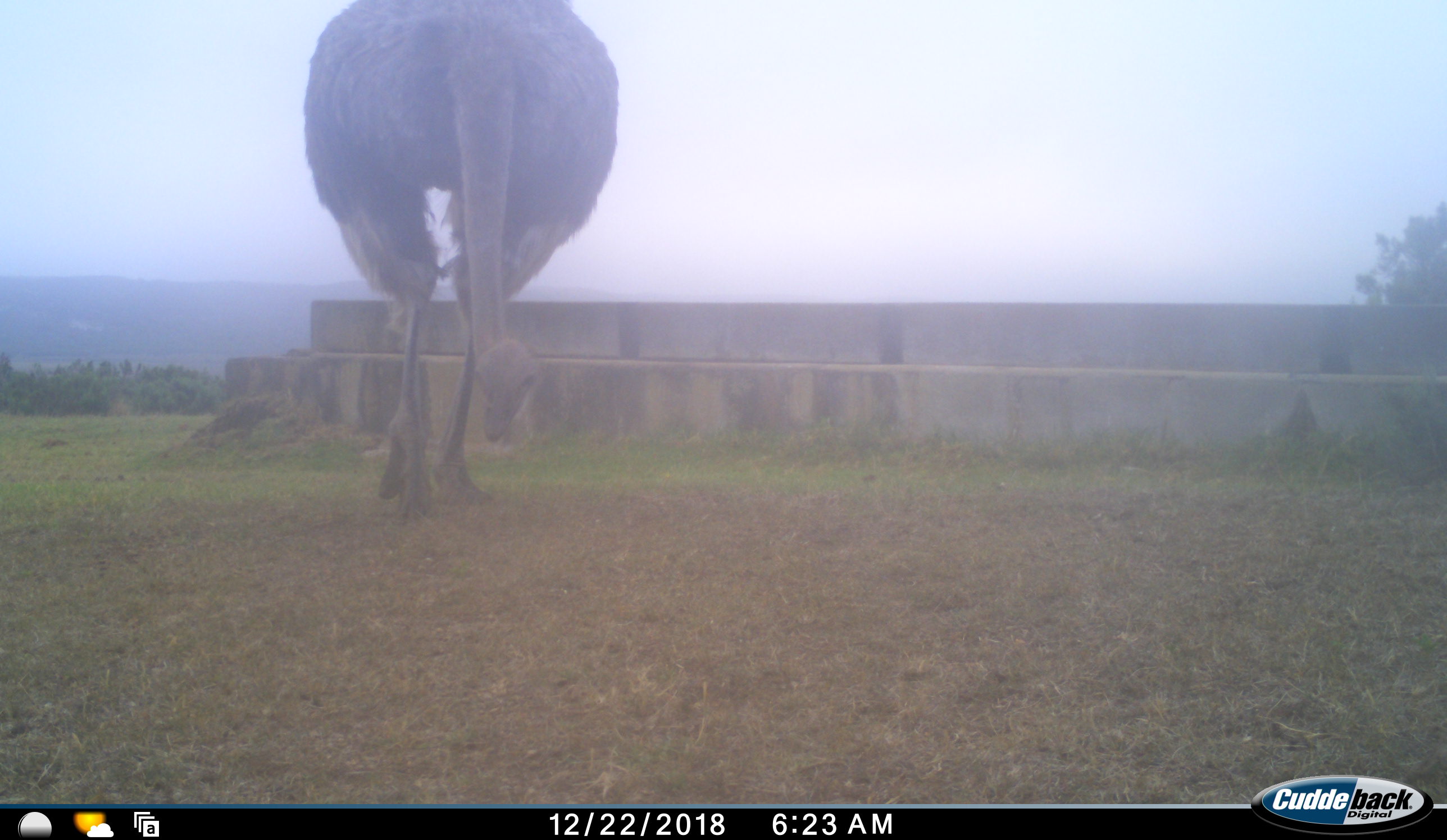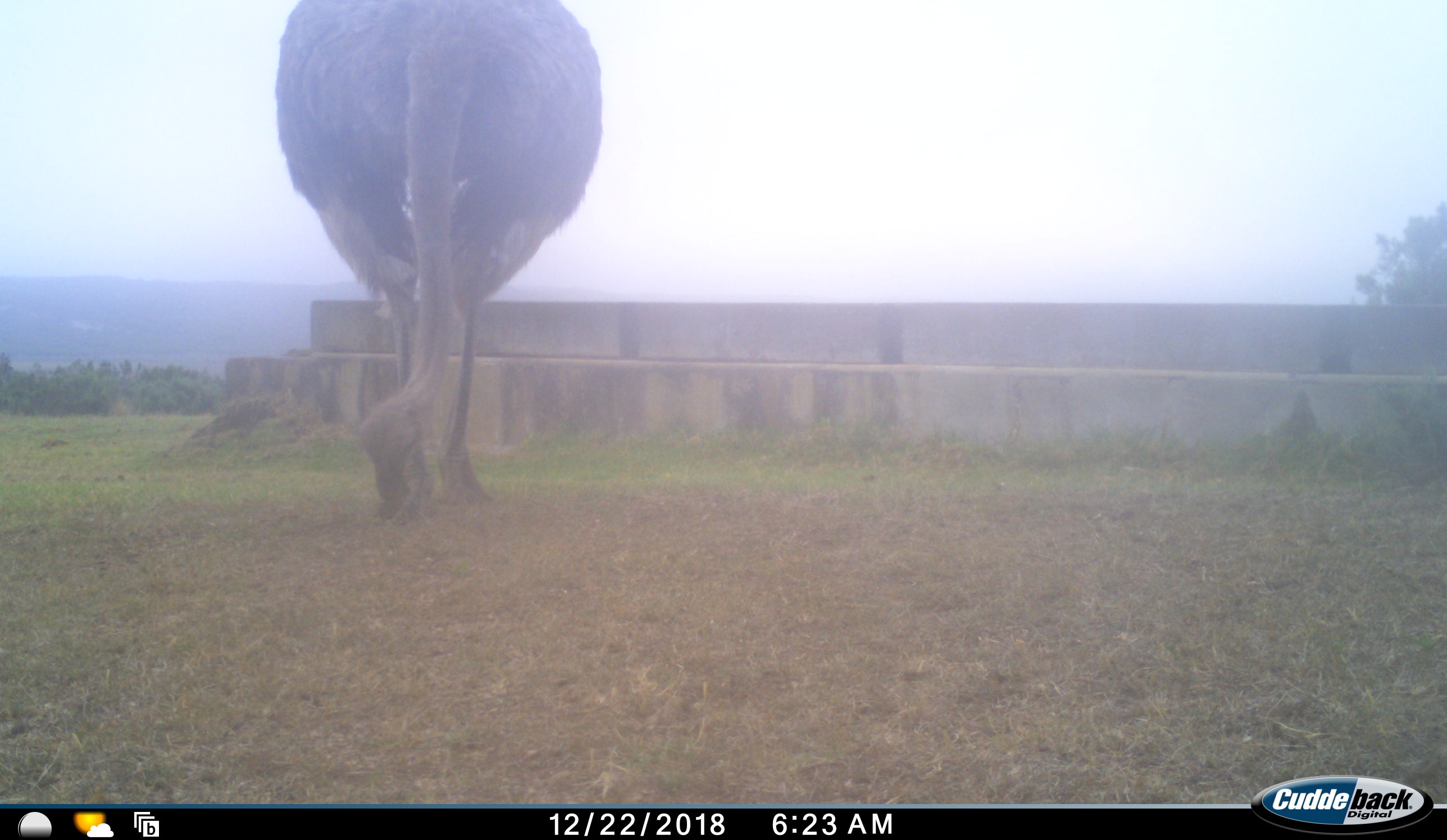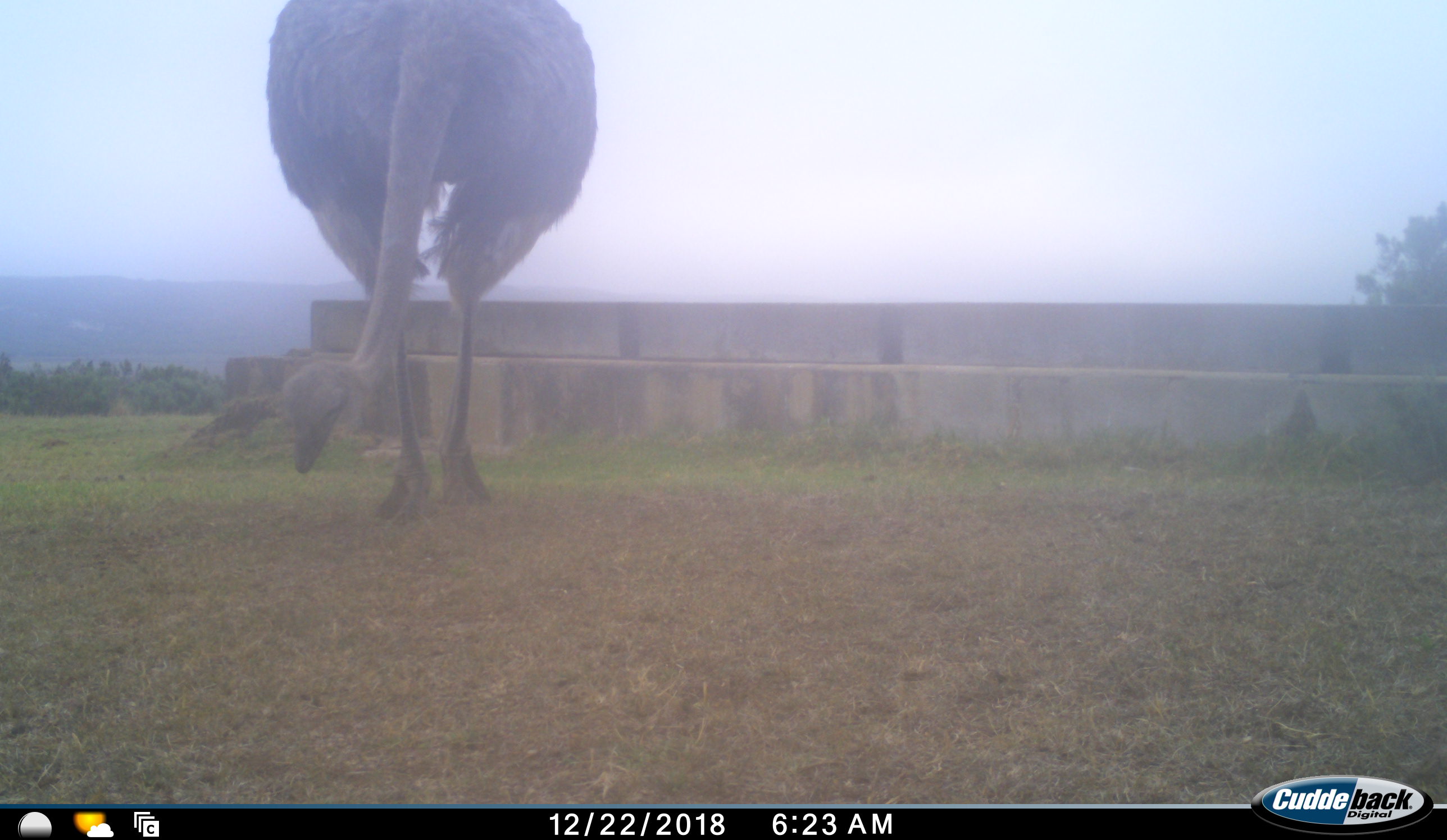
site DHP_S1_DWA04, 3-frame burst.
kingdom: Animalia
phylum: Chordata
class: Aves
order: Struthioniformes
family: Struthionidae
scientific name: Struthionidae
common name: ostrich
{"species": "ostrich (Struthionidae)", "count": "1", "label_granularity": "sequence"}